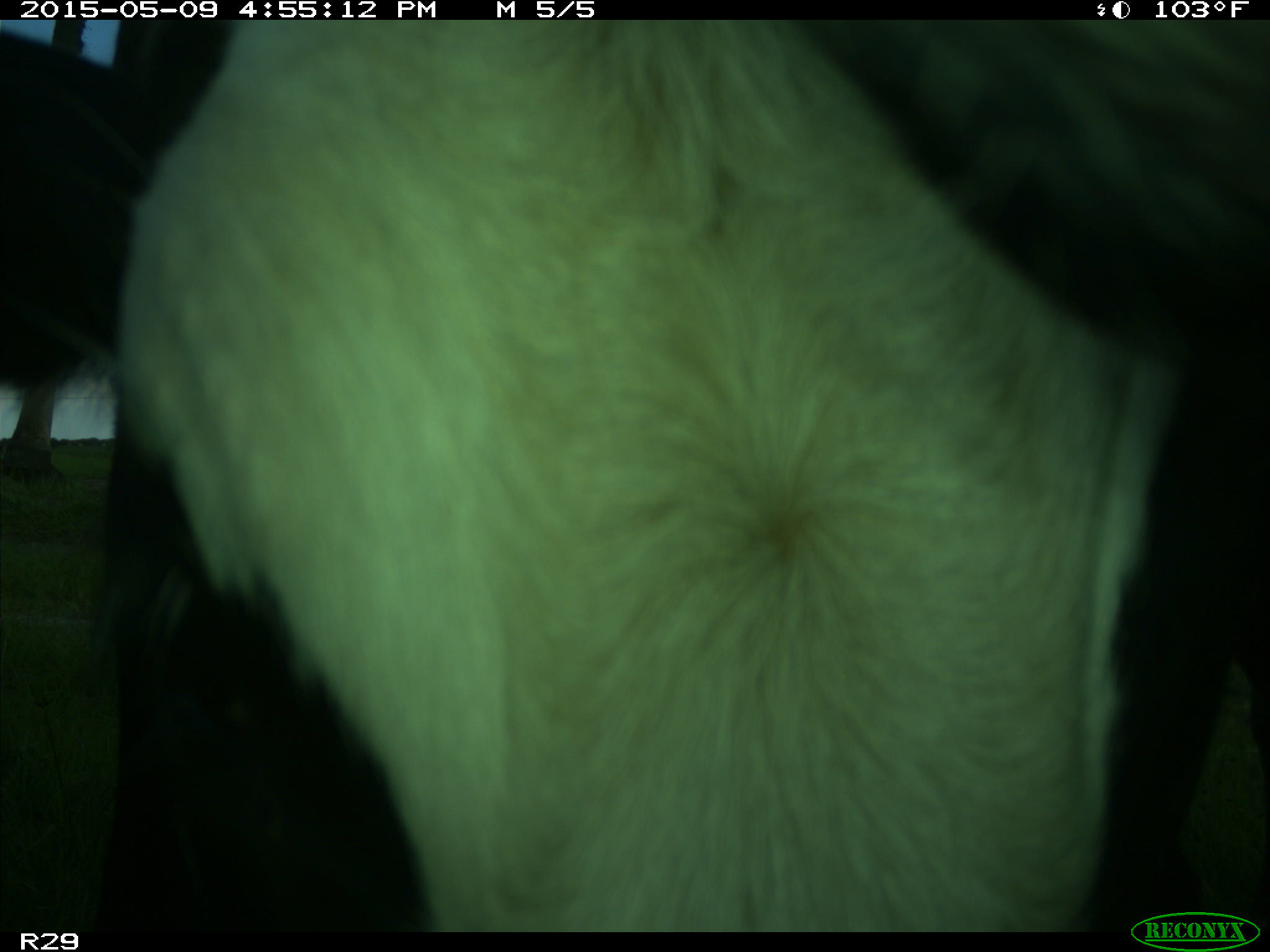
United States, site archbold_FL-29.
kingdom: Animalia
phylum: Chordata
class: Mammalia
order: Artiodactyla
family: Bovidae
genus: Bos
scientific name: Bos taurus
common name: domestic cow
Bos taurus (domestic cow).